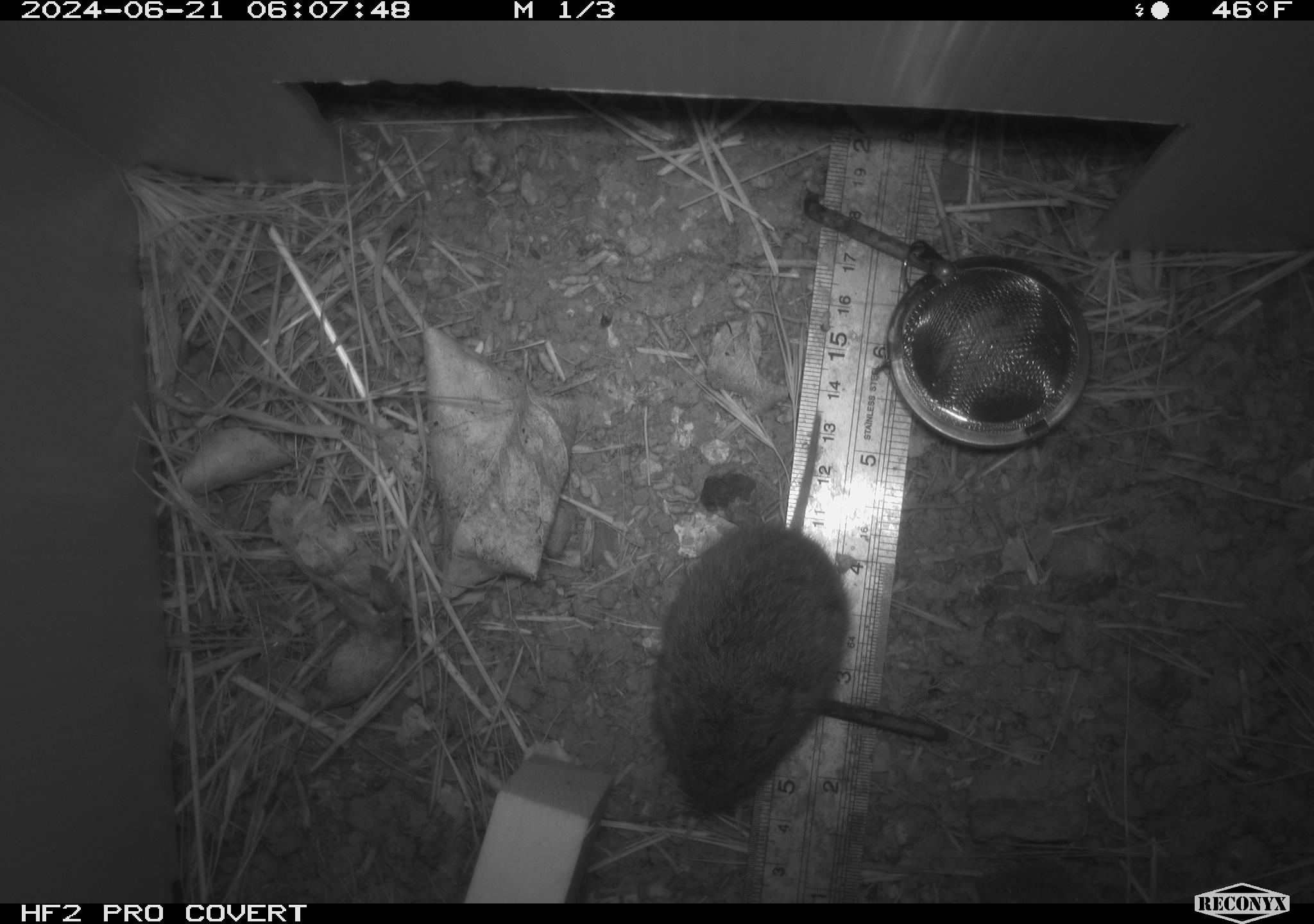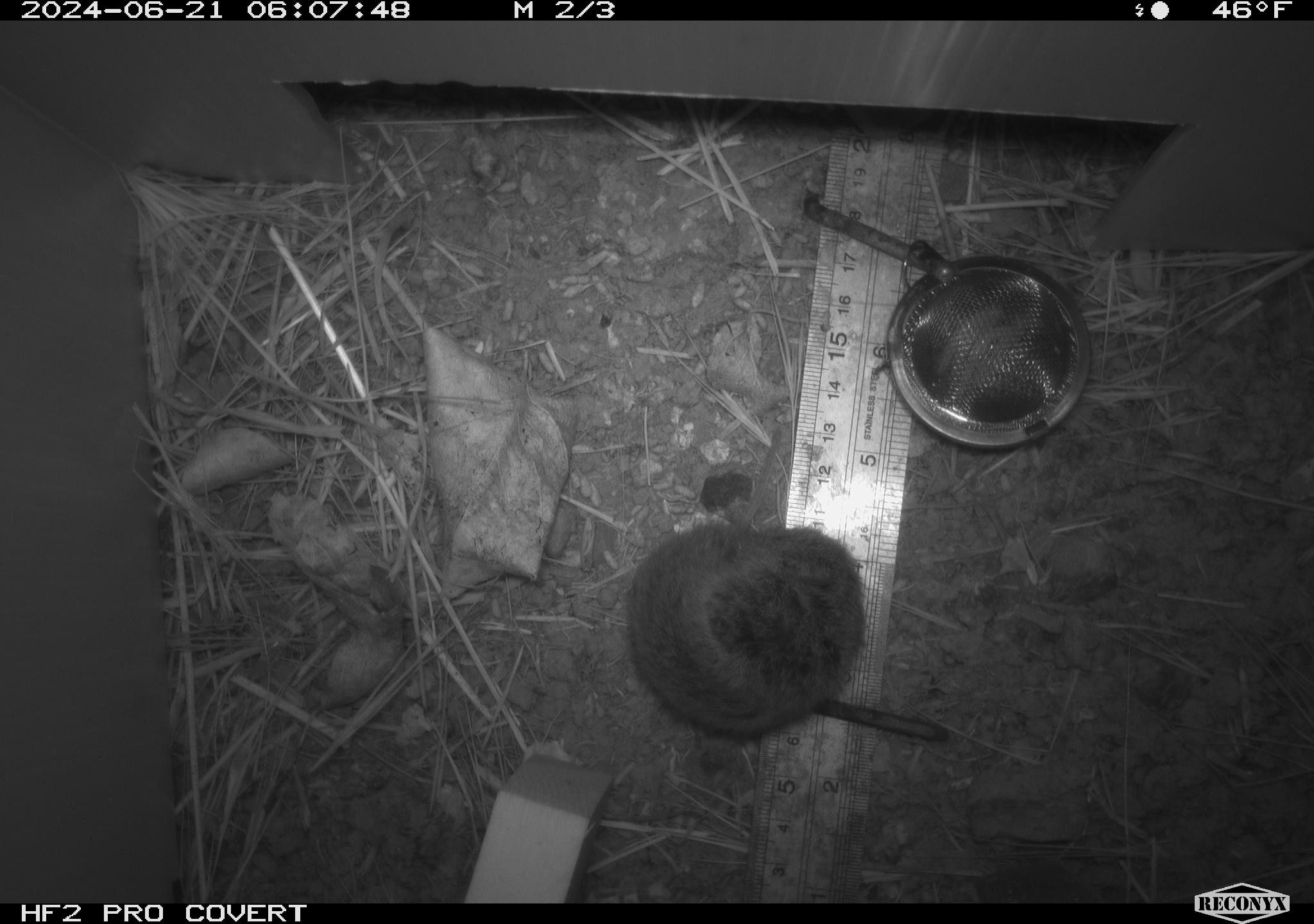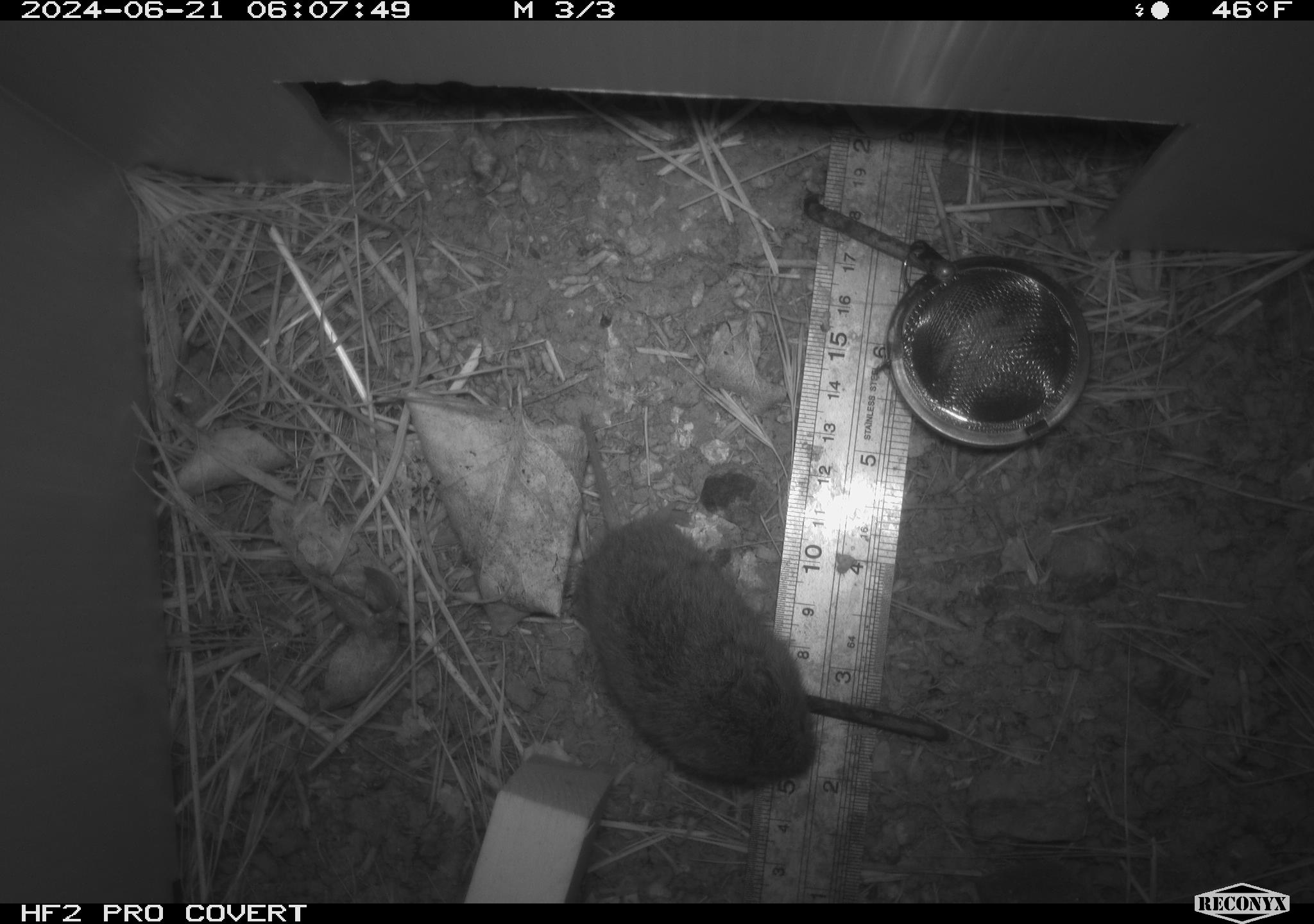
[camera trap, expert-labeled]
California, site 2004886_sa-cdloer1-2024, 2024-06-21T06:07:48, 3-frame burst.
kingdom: Animalia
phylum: Chordata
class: Mammalia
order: Rodentia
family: Cricetidae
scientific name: Arvicolinae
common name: voles, lemmings, and muskrats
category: arvicolinae subfamily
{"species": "arvicolinae subfamily (voles, lemmings, and muskrats) (Arvicolinae)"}